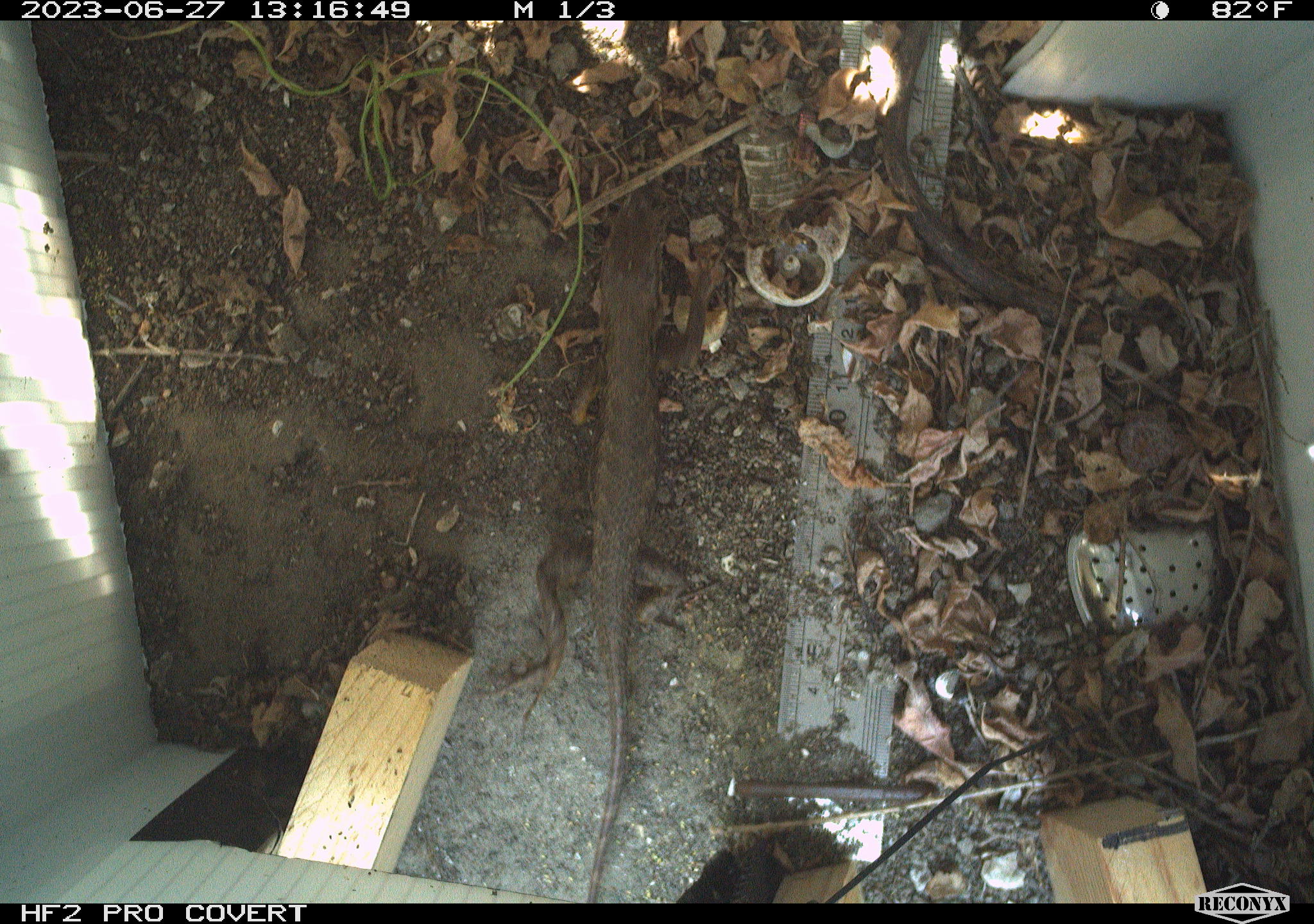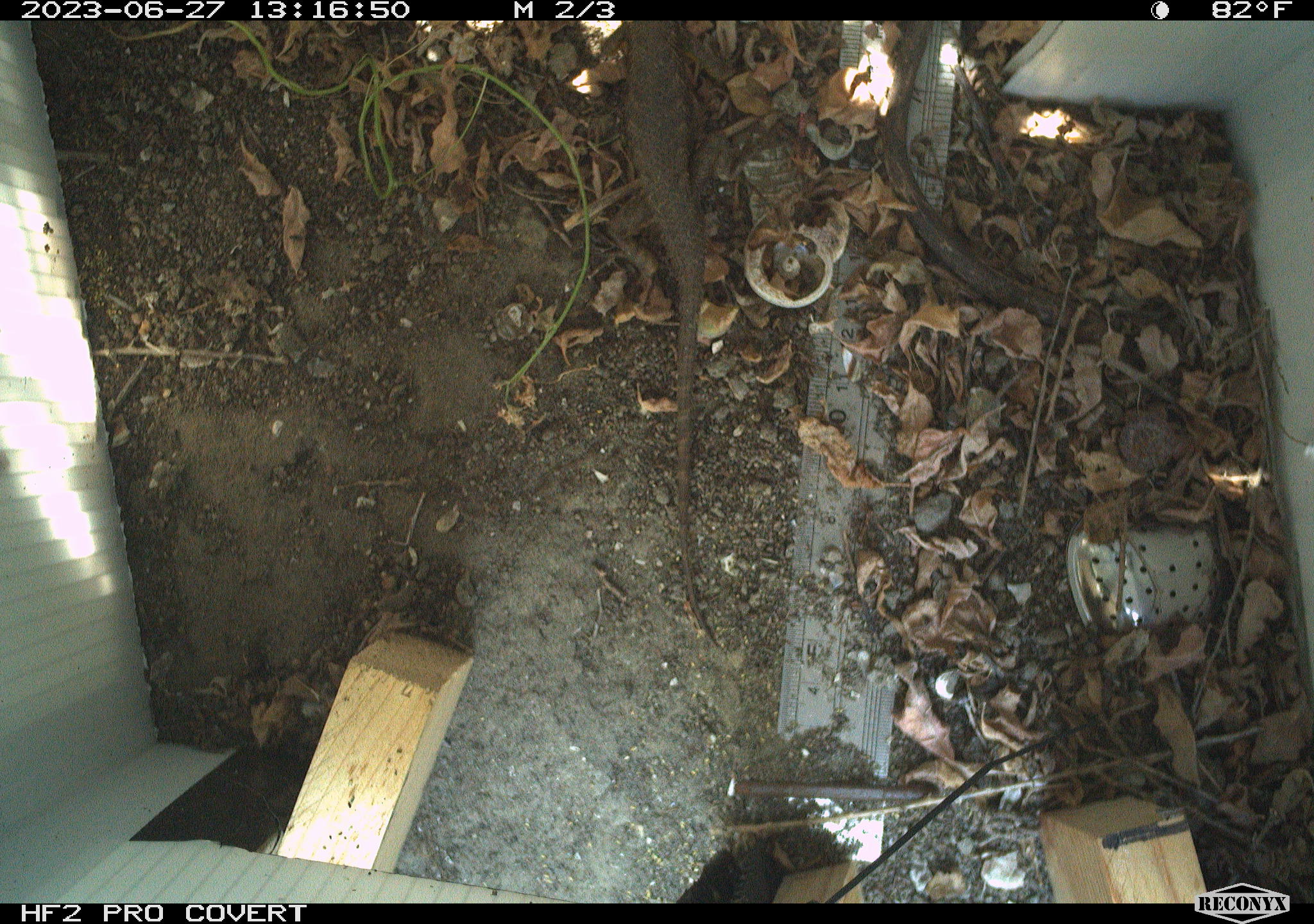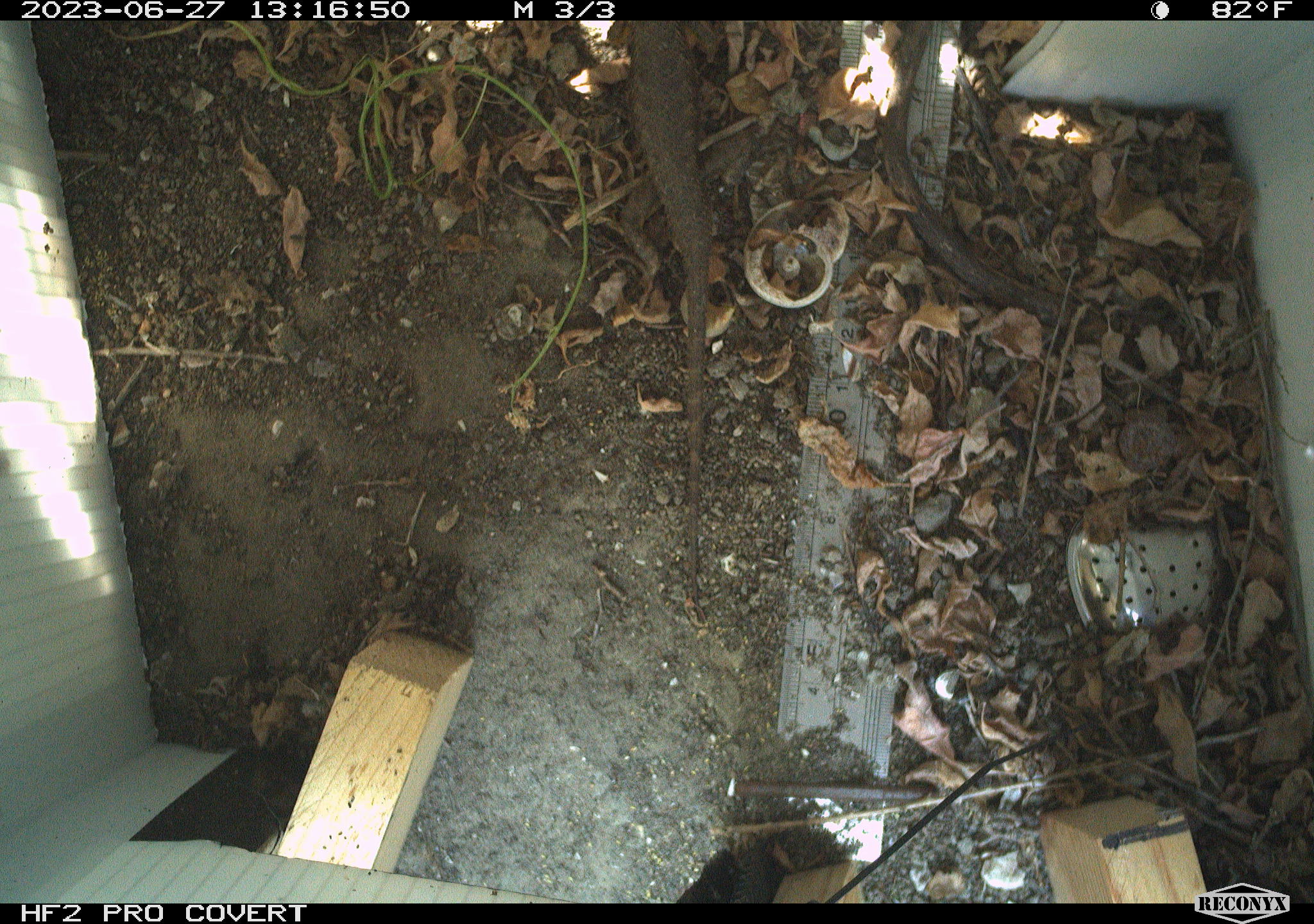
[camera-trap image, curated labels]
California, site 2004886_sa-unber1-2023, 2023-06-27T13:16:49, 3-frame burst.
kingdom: Animalia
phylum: Chordata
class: Reptilia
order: Squamata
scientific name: Squamata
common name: lizards and snakes